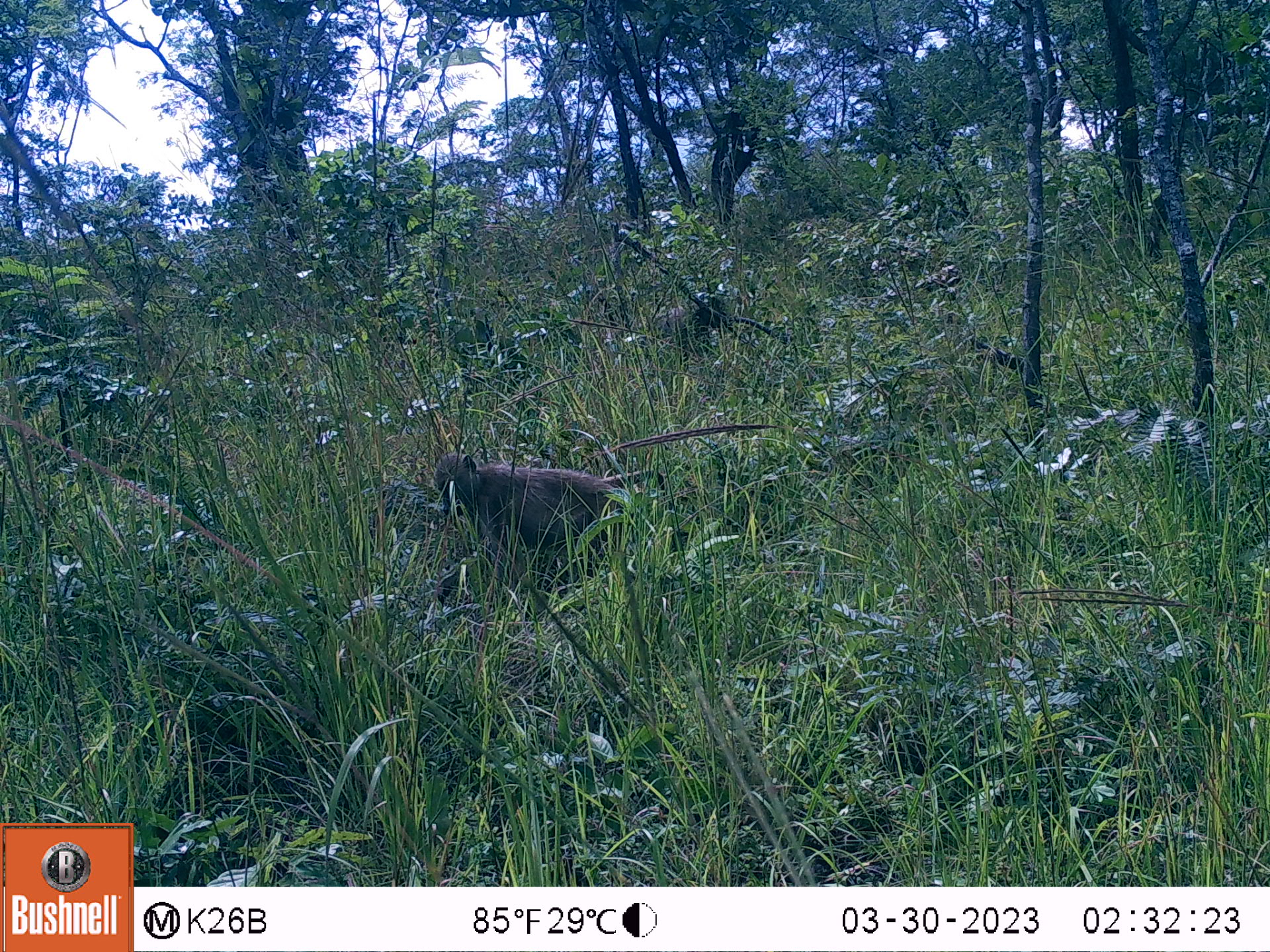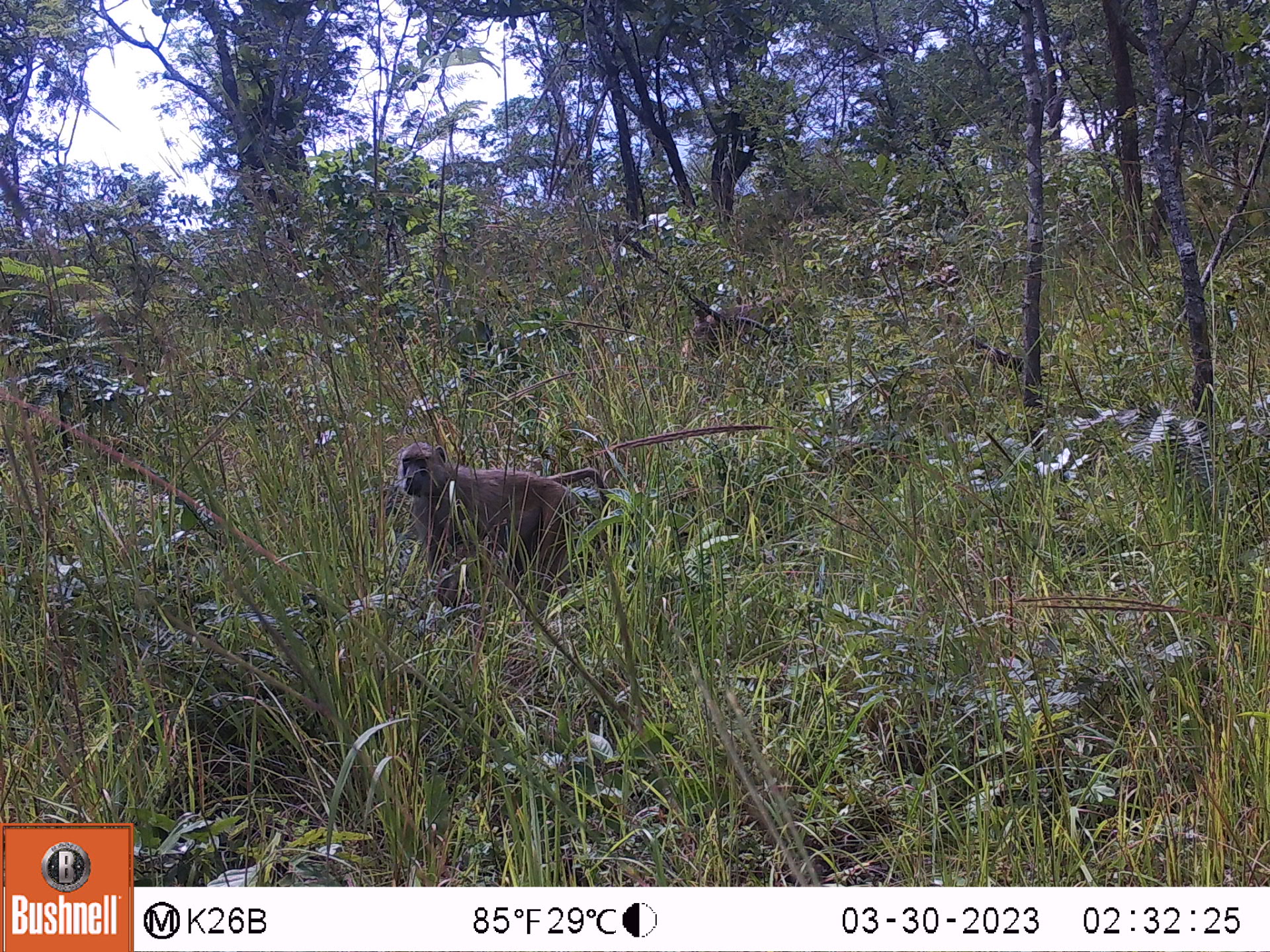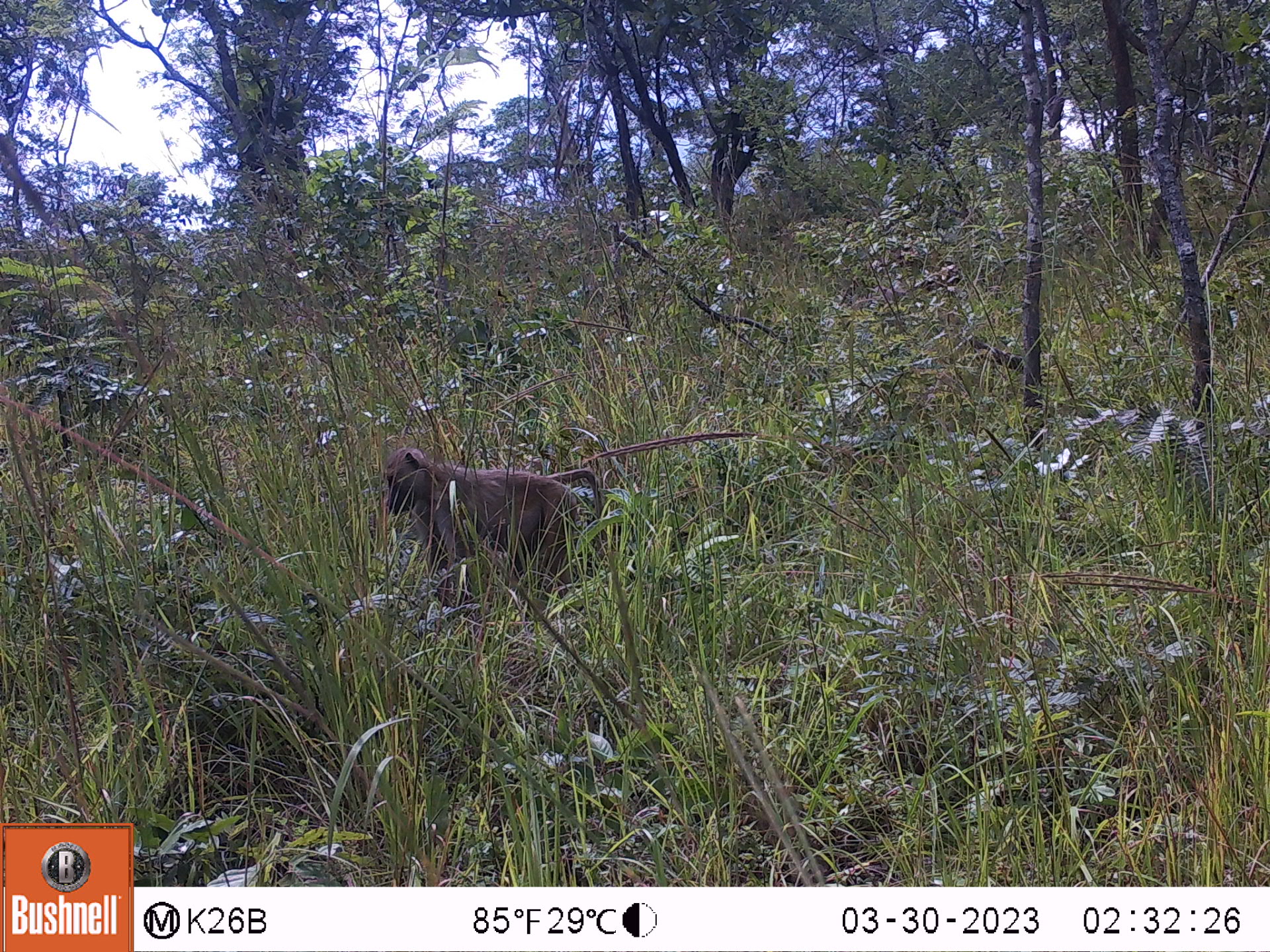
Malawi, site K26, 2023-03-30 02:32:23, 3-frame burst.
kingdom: Animalia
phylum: Chordata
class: Mammalia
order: Primates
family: Cercopithecidae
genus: Papio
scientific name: Papio cynocephalus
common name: yellow baboon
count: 2